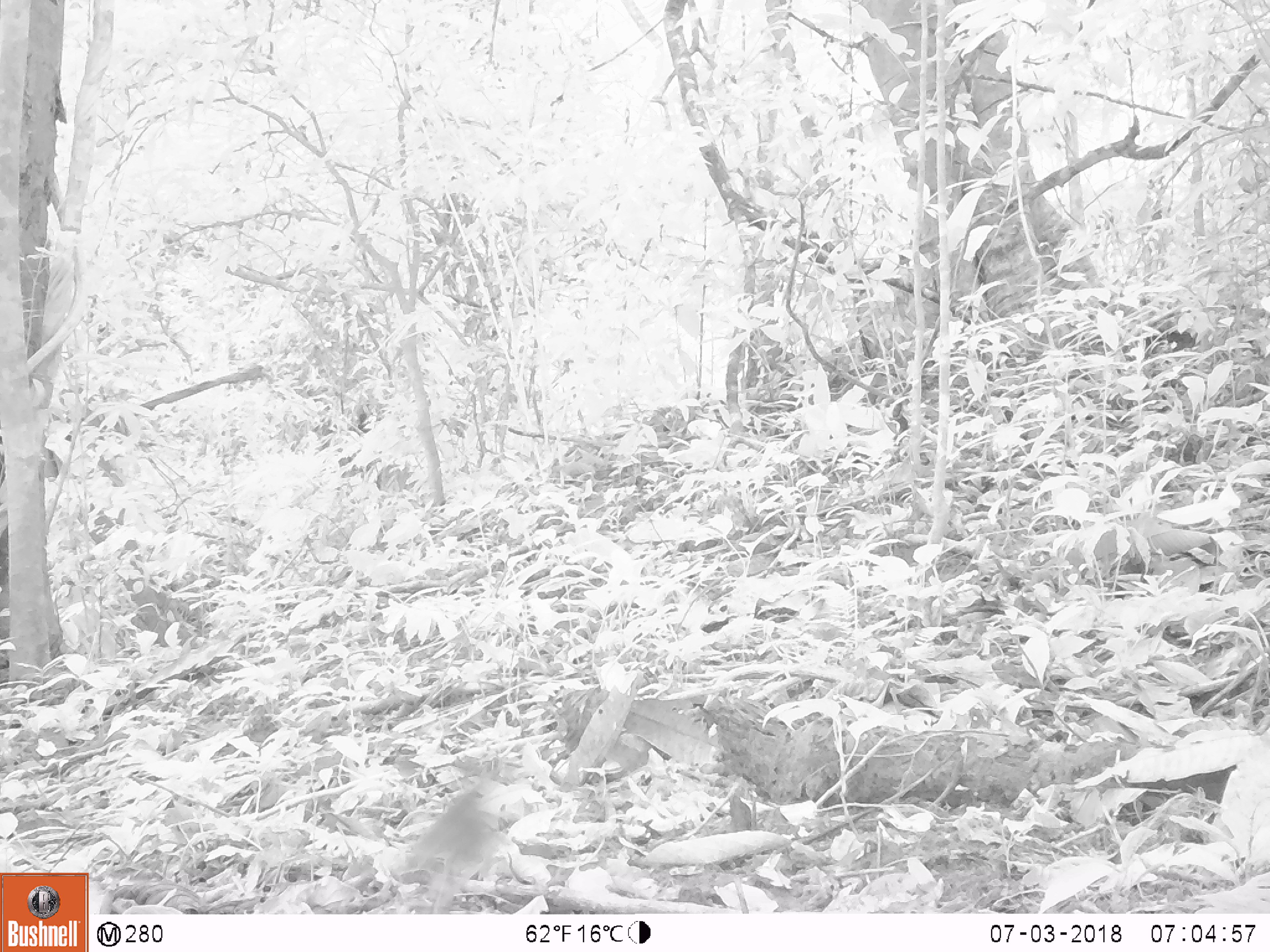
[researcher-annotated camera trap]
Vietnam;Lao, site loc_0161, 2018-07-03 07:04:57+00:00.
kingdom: Animalia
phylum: Chordata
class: Aves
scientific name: Aves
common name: bird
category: unidentified bird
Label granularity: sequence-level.